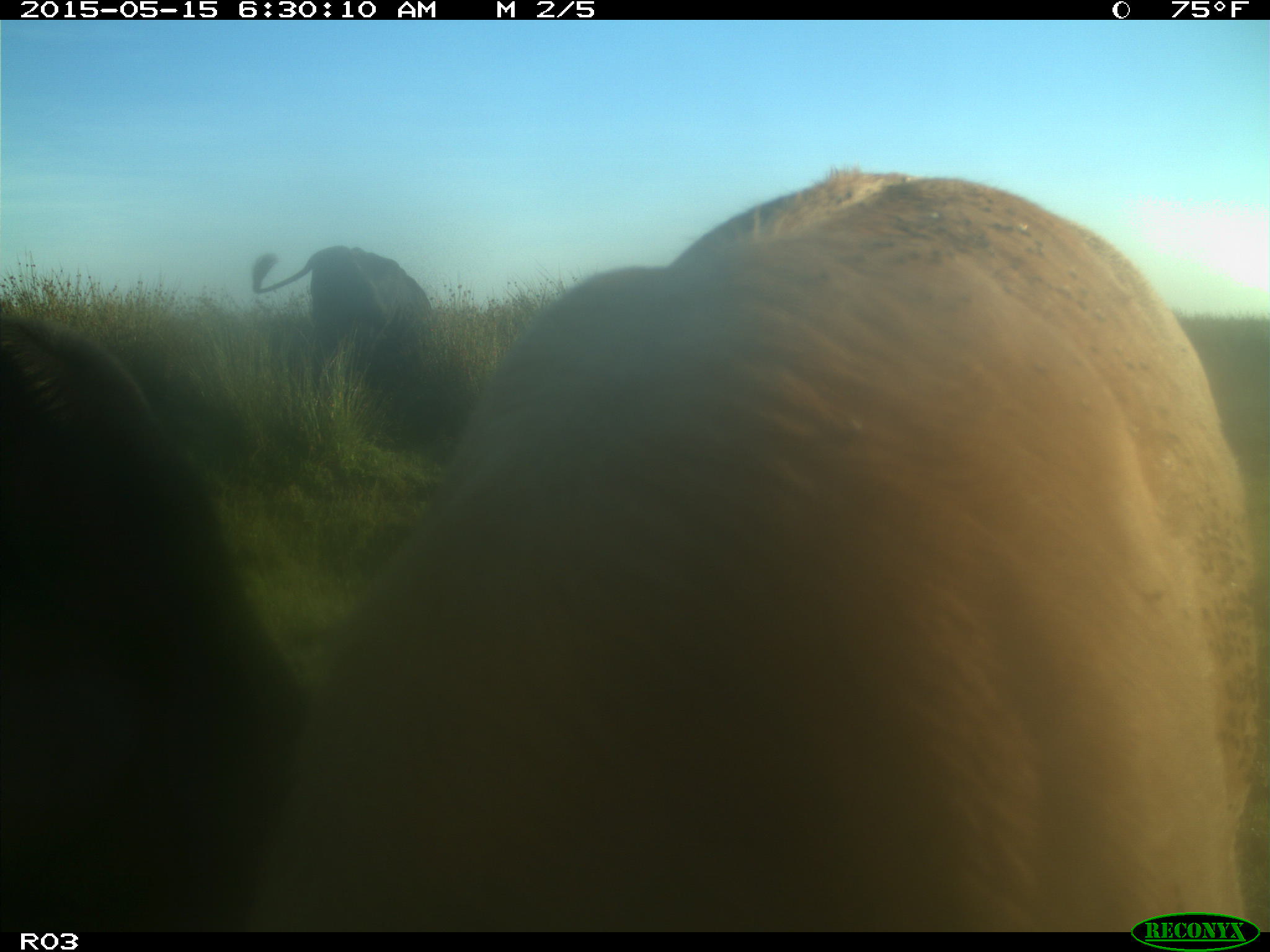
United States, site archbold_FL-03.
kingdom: Animalia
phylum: Chordata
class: Mammalia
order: Artiodactyla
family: Bovidae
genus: Bos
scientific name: Bos taurus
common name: domestic cow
Bos taurus (domestic cow).